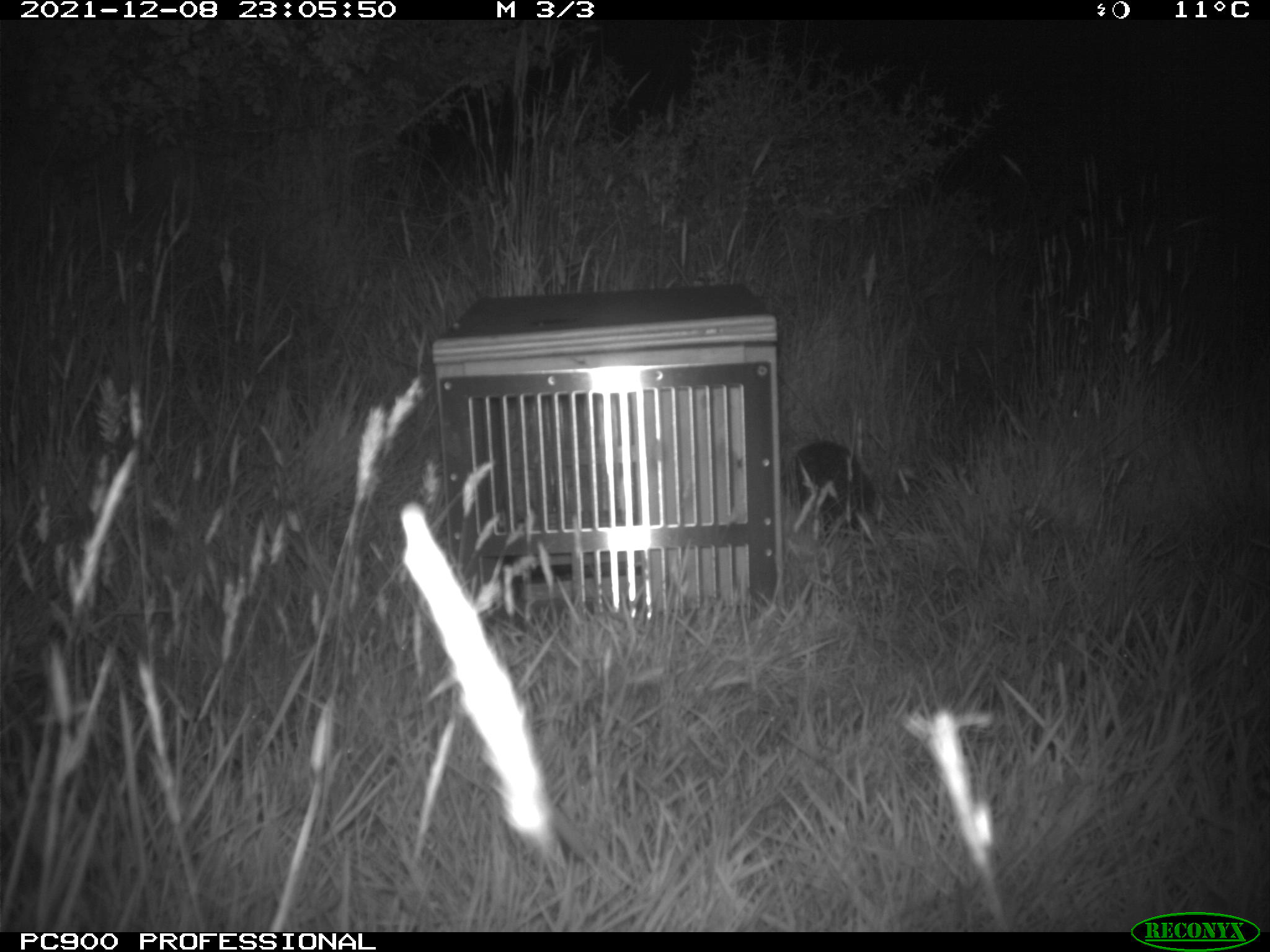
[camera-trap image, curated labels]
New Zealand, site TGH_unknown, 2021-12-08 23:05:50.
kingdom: Animalia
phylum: Chordata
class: Mammalia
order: Eulipotyphla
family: Erinaceidae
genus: Erinaceus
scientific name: Erinaceus europaeus europaeus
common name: european hedgehog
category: hedgehog